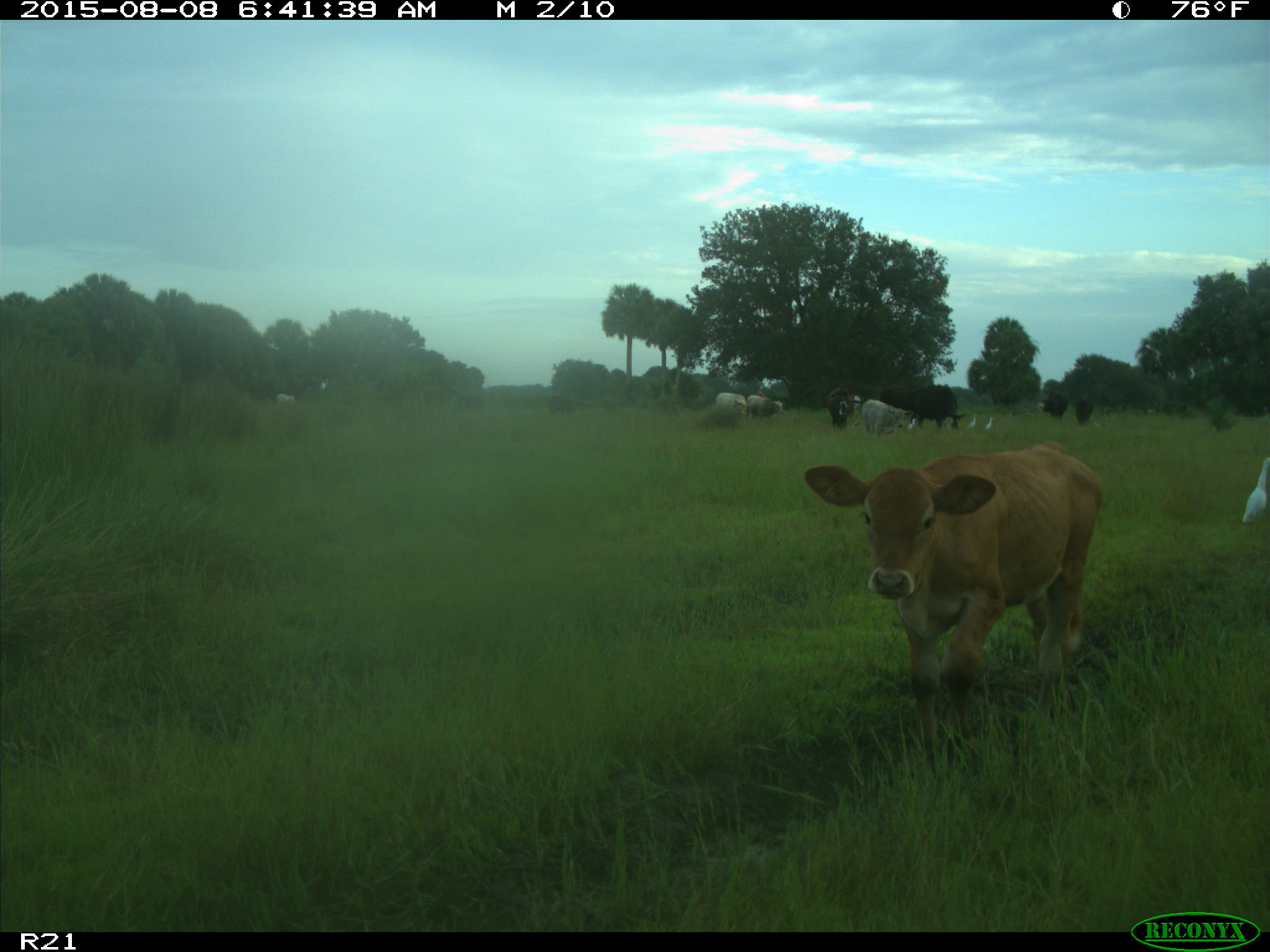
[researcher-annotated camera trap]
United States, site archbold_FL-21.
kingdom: Animalia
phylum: Chordata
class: Mammalia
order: Artiodactyla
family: Bovidae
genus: Bos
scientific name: Bos taurus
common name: domestic cow